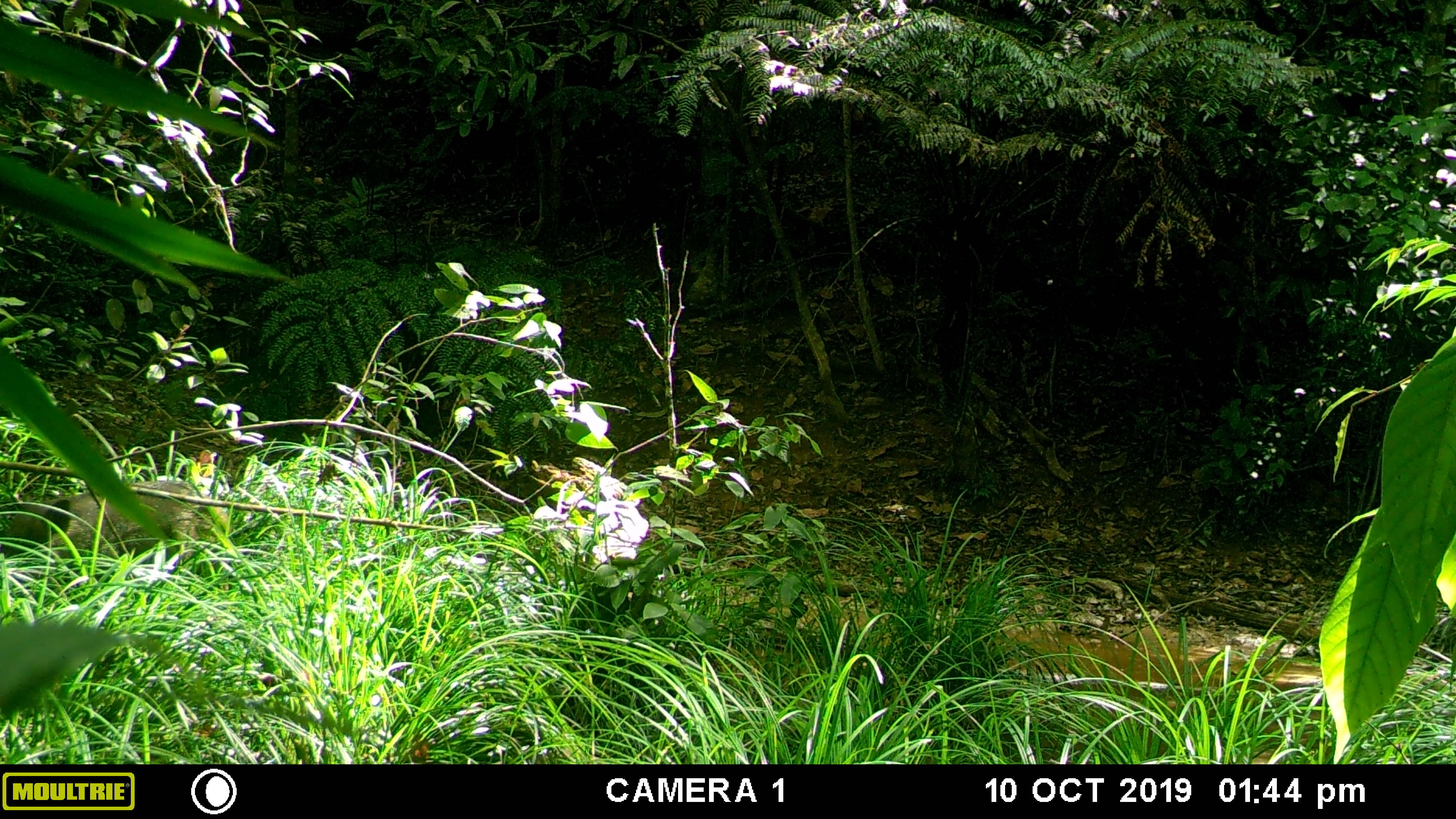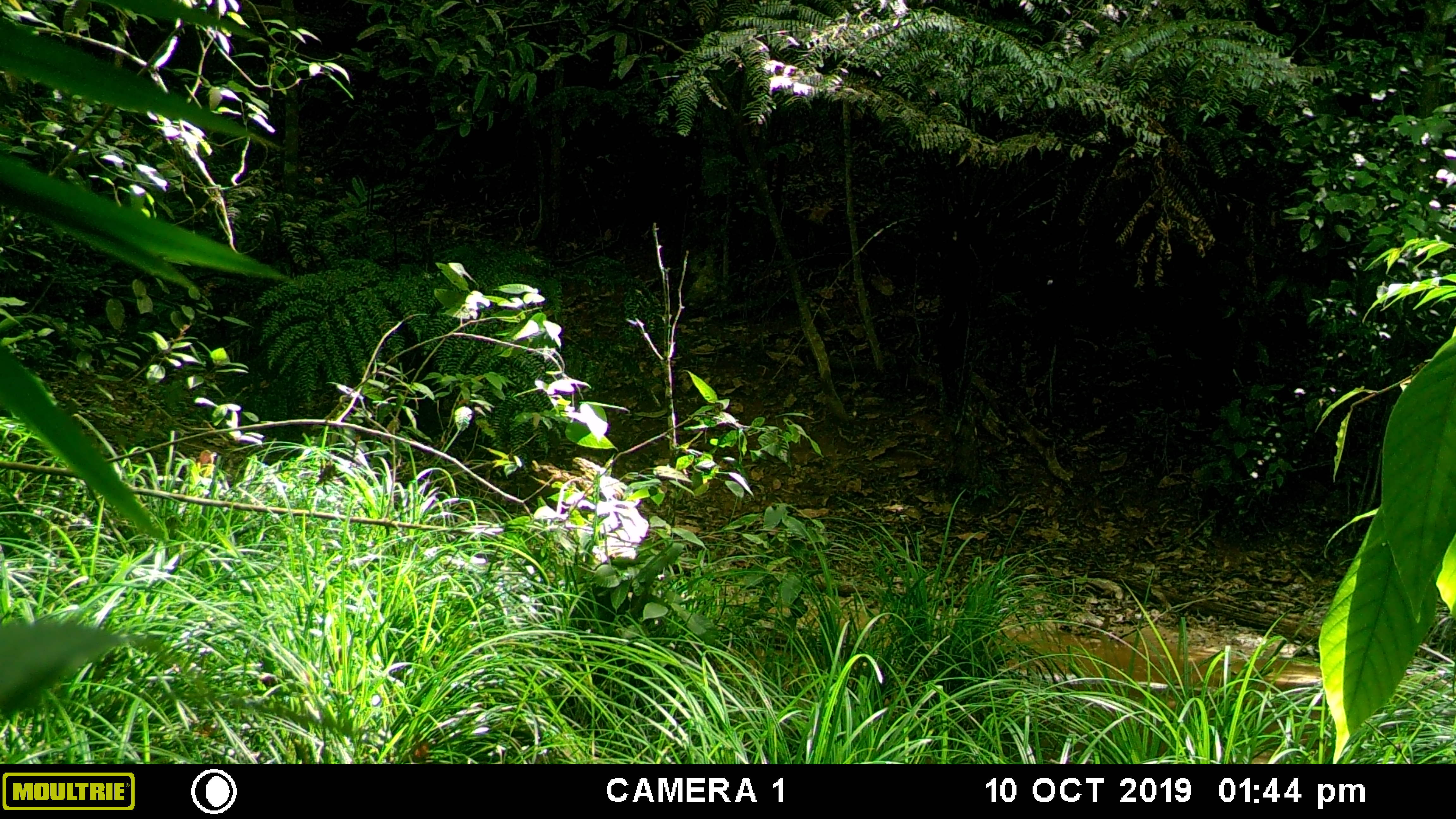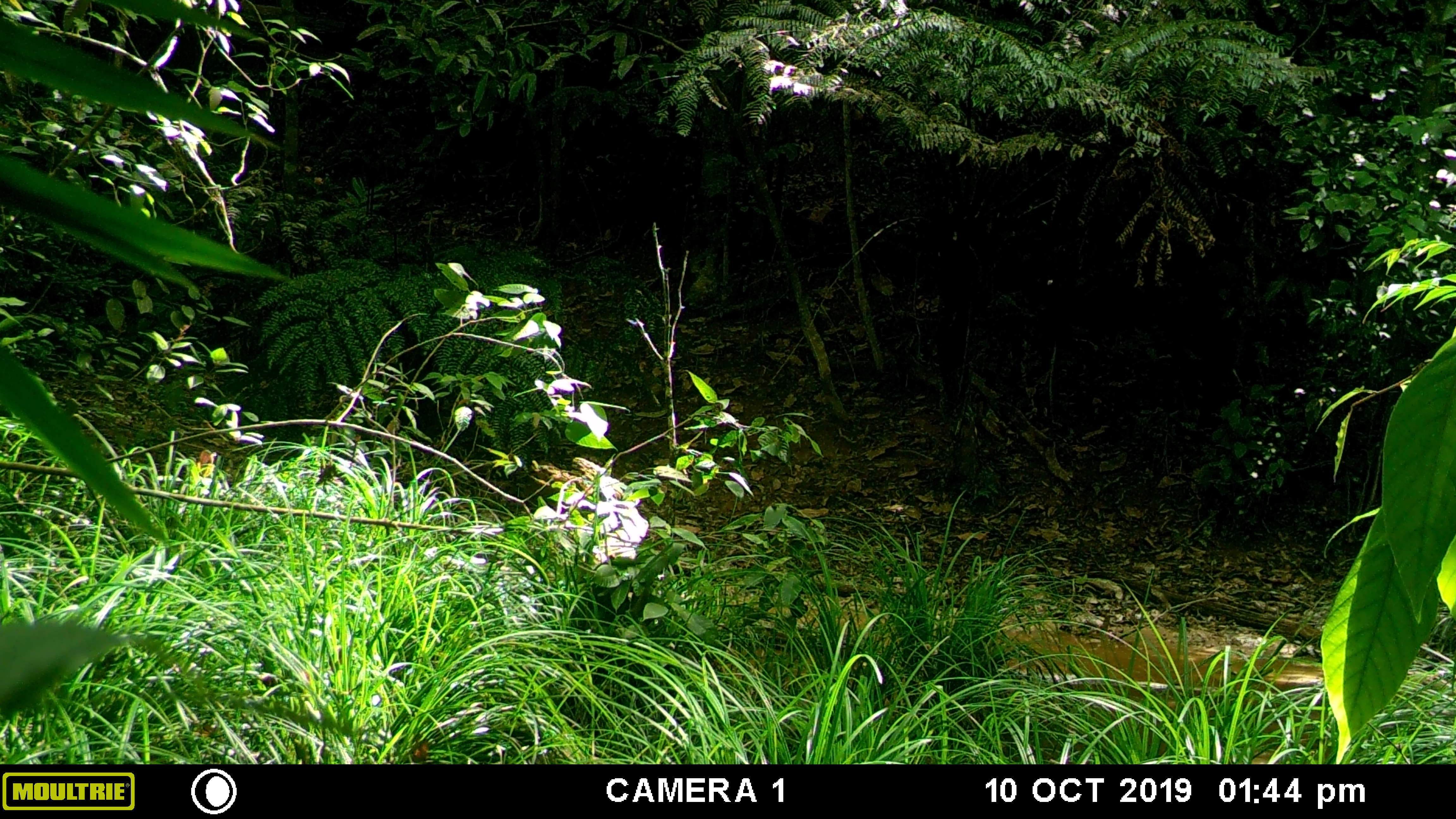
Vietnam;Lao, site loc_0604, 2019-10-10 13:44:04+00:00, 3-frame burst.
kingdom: Animalia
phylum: Chordata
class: Mammalia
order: Artiodactyla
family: Suidae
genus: Sus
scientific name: Sus scrofa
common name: eurasian wild pig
Eurasian wild pig (Sus scrofa). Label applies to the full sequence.